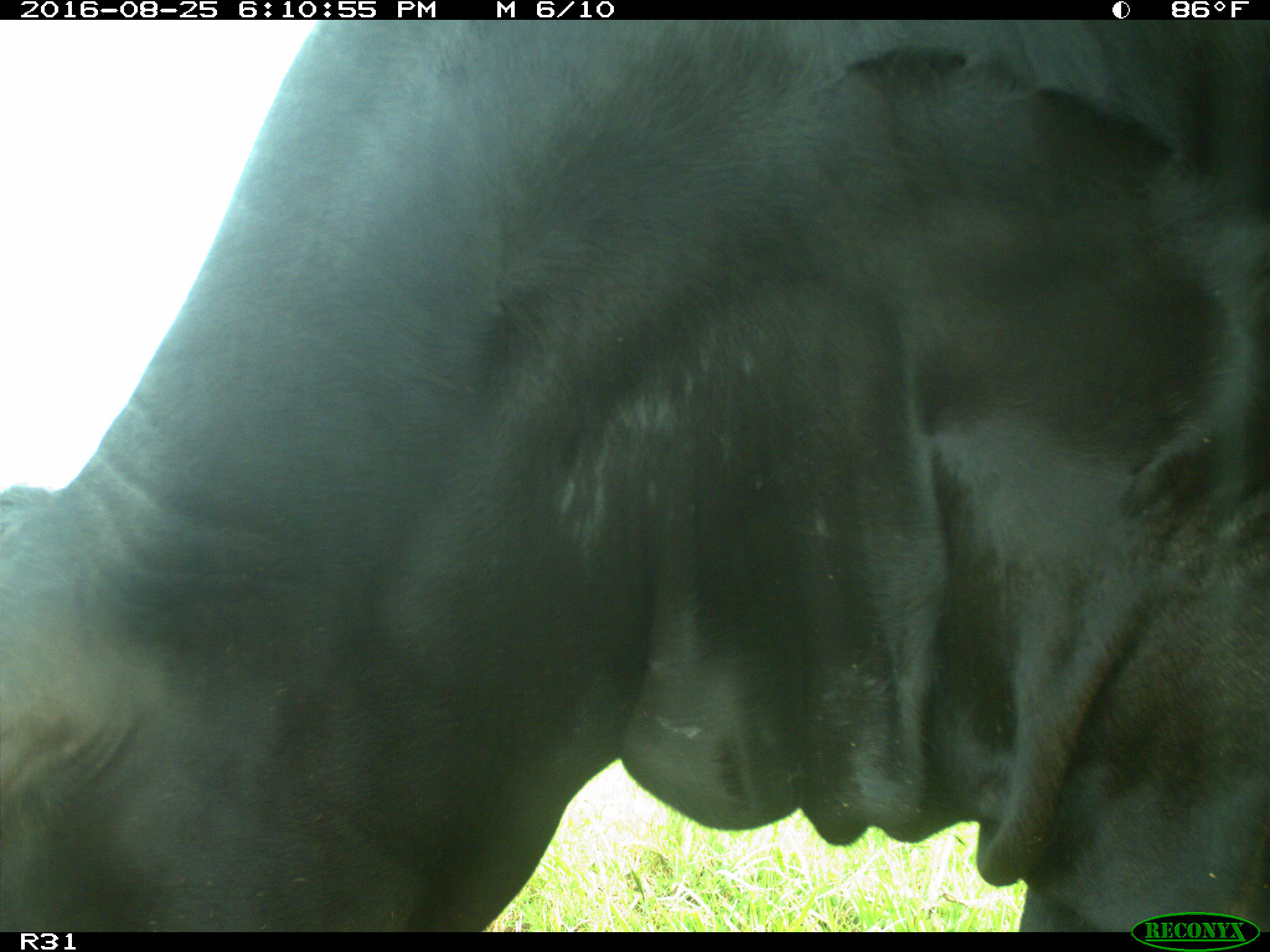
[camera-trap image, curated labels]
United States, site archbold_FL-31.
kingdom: Animalia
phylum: Chordata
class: Mammalia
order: Artiodactyla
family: Bovidae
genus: Bos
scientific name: Bos taurus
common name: domestic cow